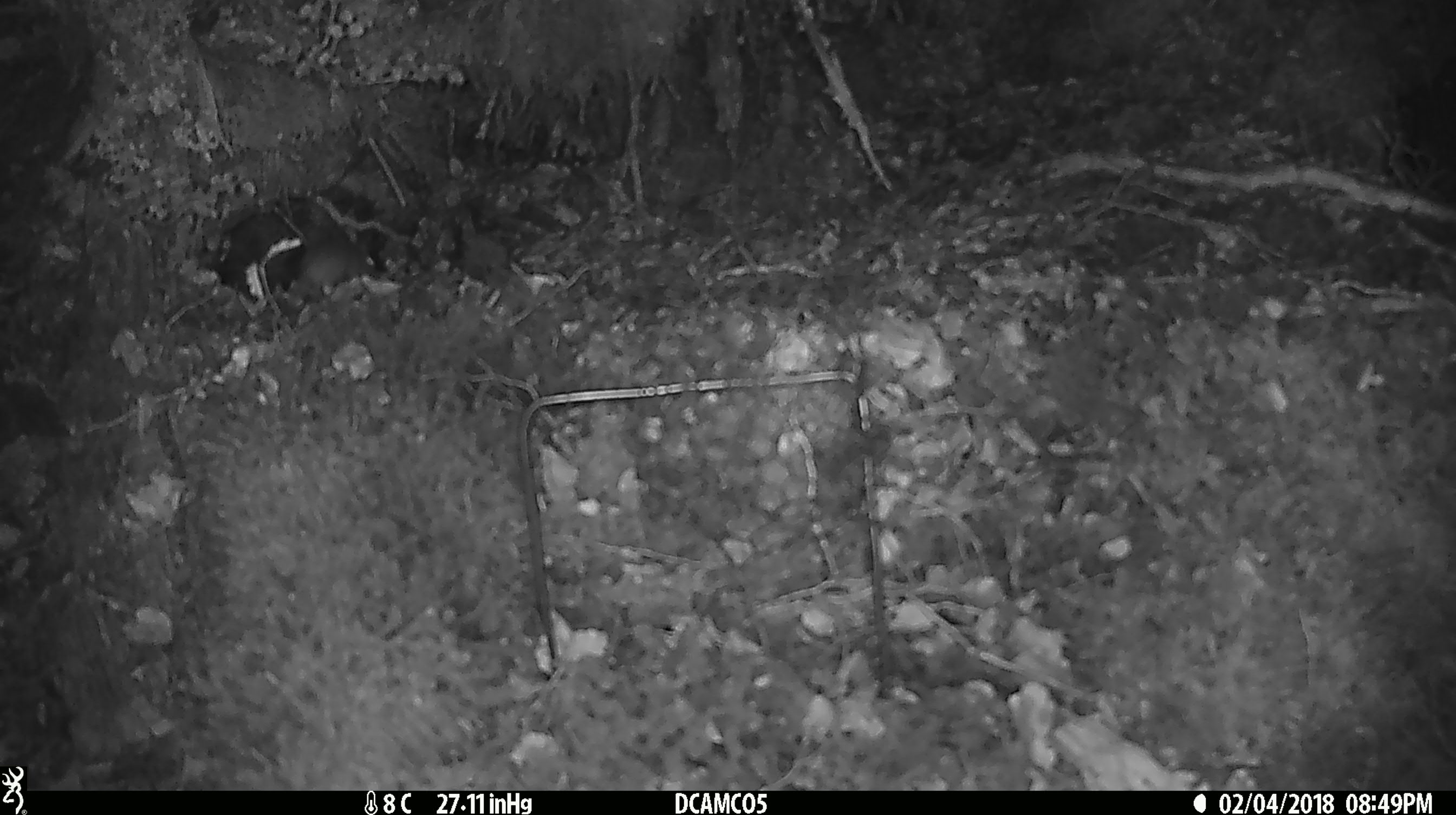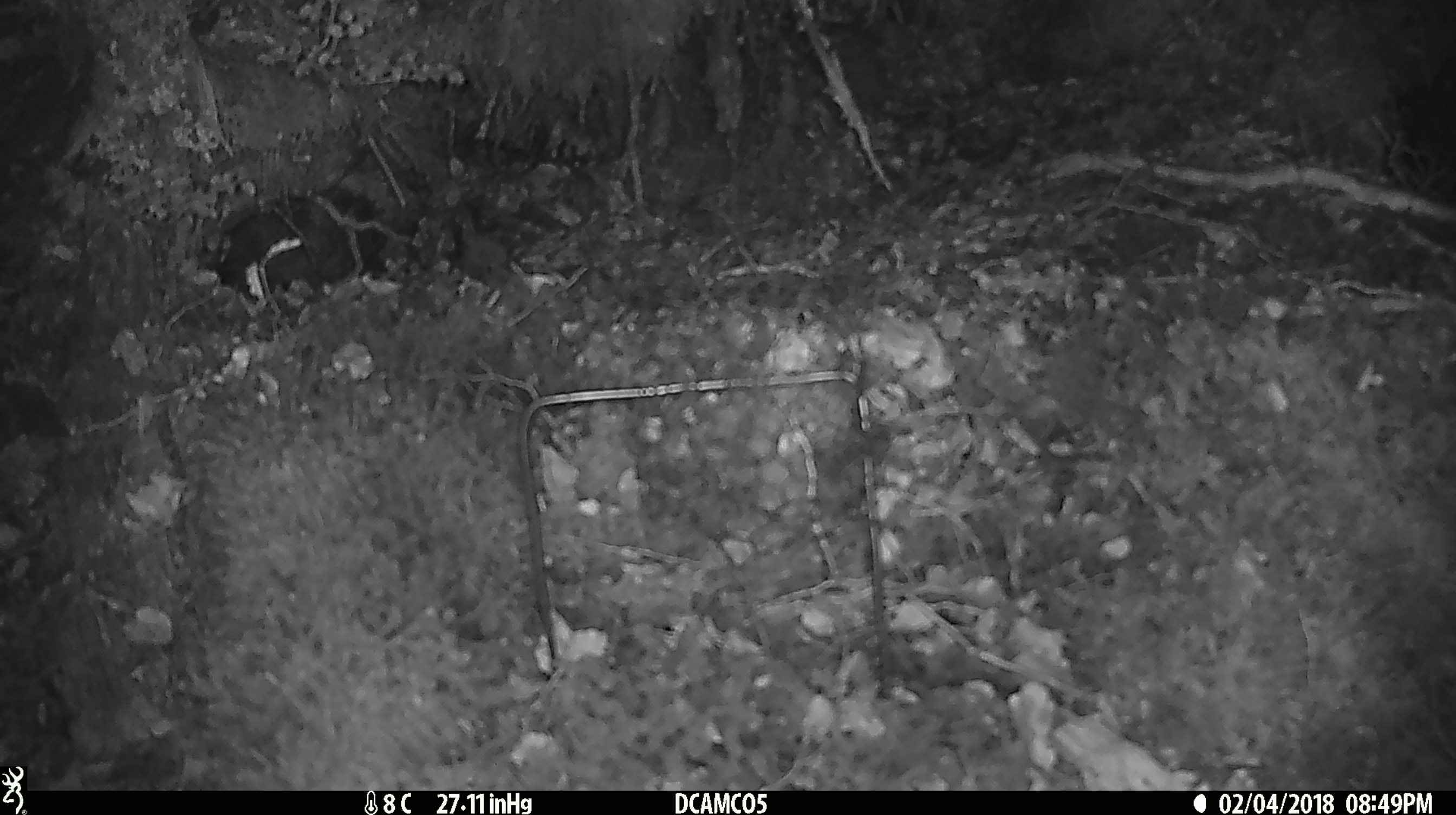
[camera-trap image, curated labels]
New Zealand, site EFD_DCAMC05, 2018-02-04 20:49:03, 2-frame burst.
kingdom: Animalia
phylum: Chordata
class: Mammalia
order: Rodentia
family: Muridae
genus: Mus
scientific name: Mus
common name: mouse